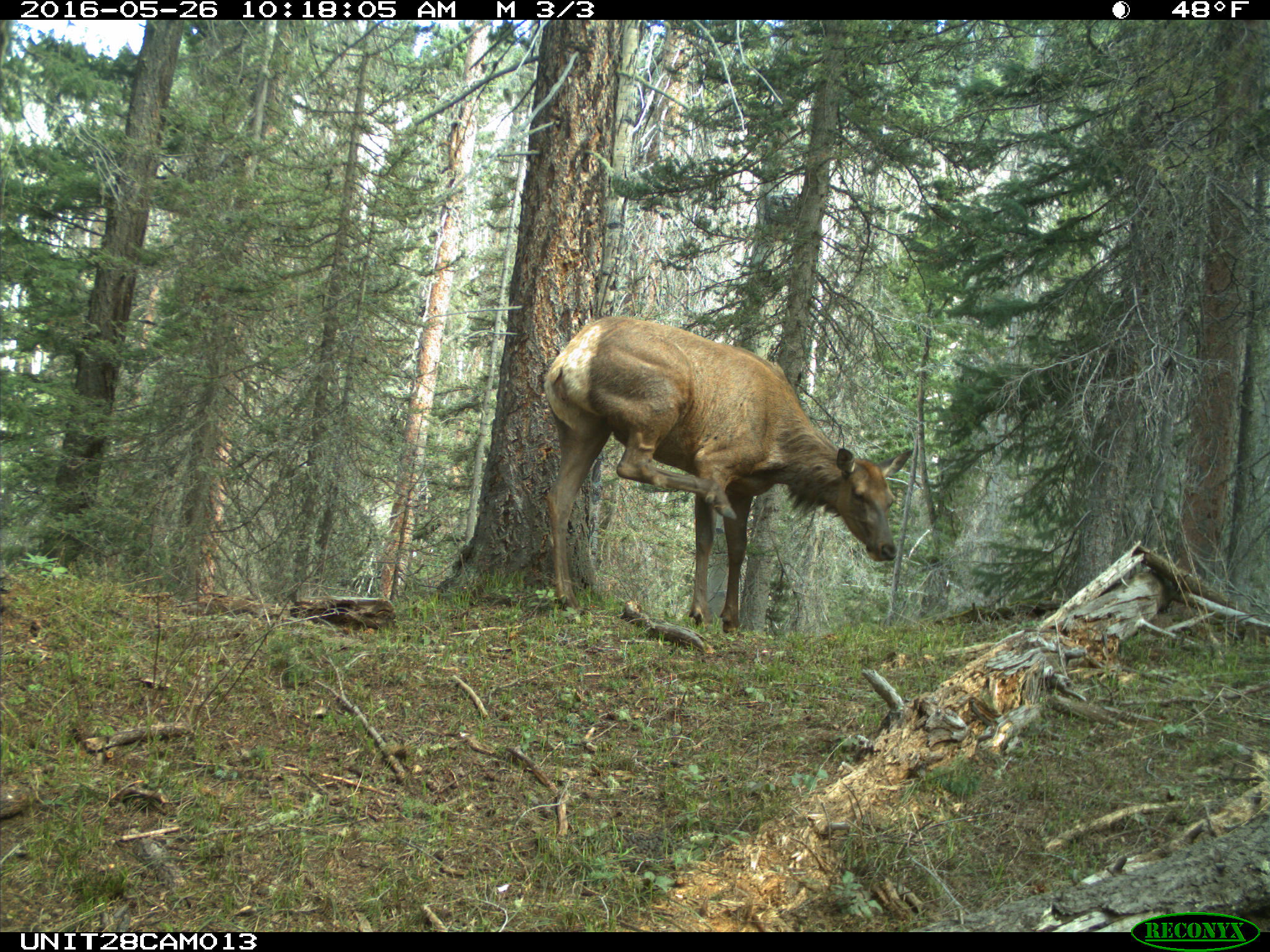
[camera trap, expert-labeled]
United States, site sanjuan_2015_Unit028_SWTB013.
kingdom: Animalia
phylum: Chordata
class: Mammalia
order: Artiodactyla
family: Cervidae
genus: Cervus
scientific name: Cervus elaphus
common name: red deer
Cervus elaphus (red deer).